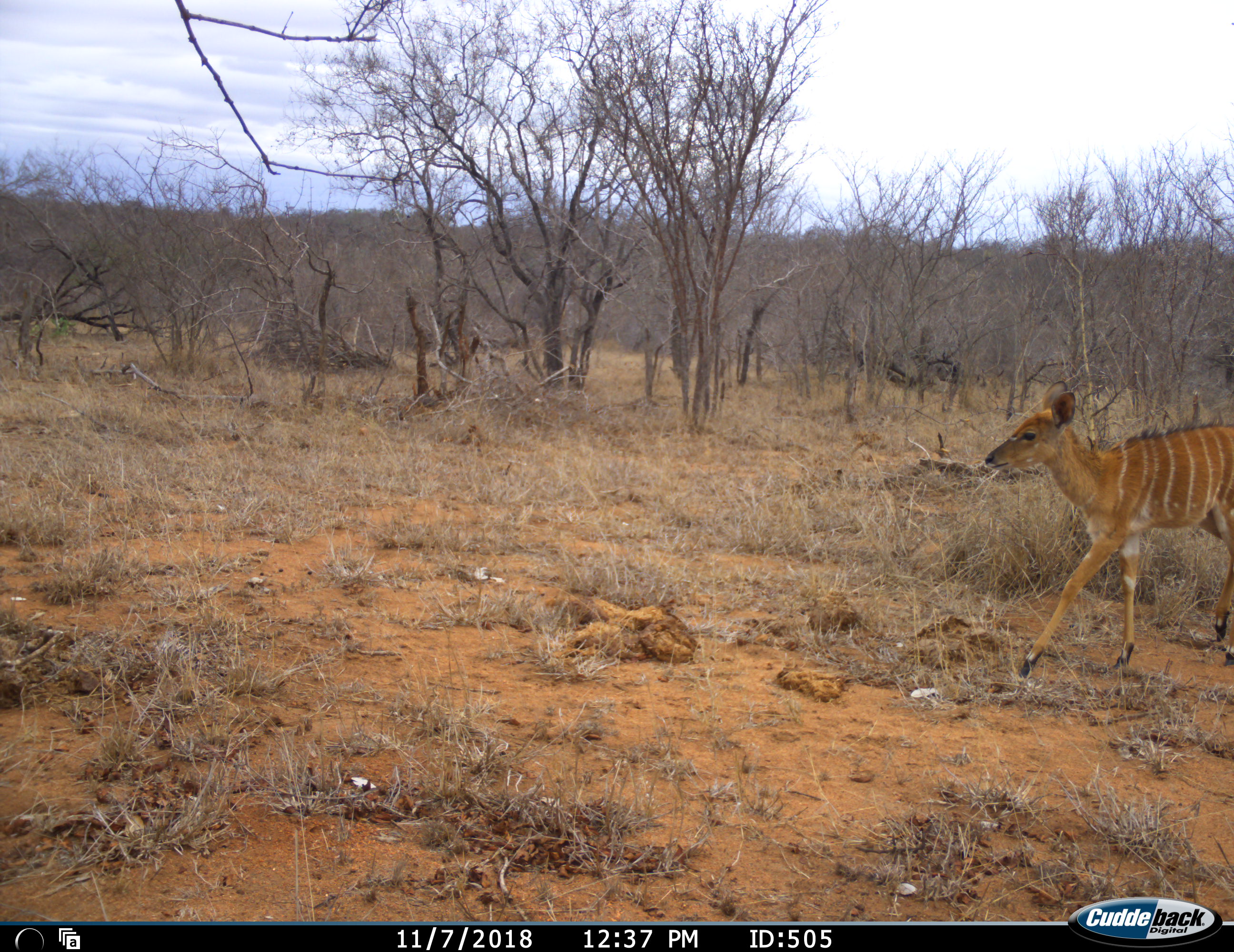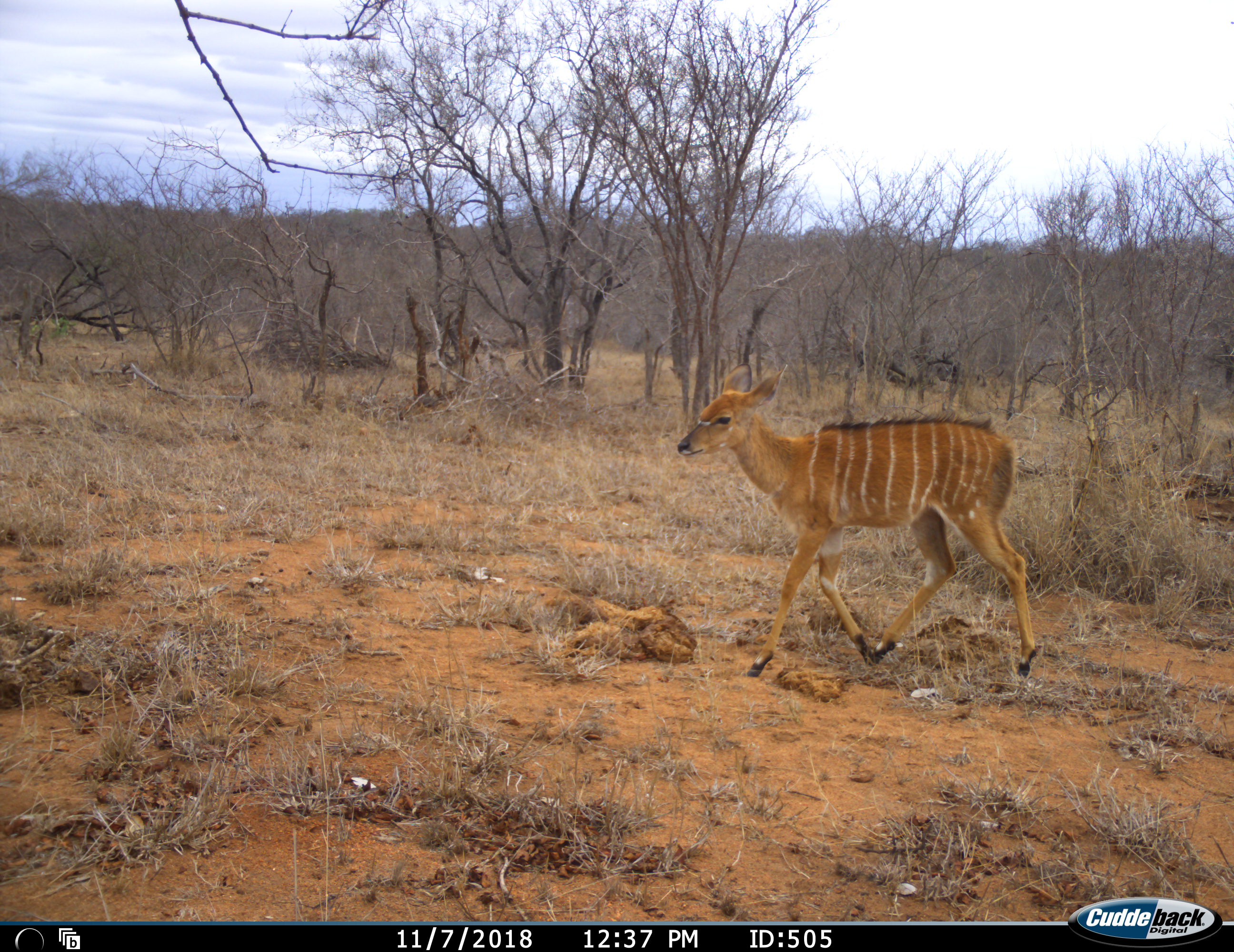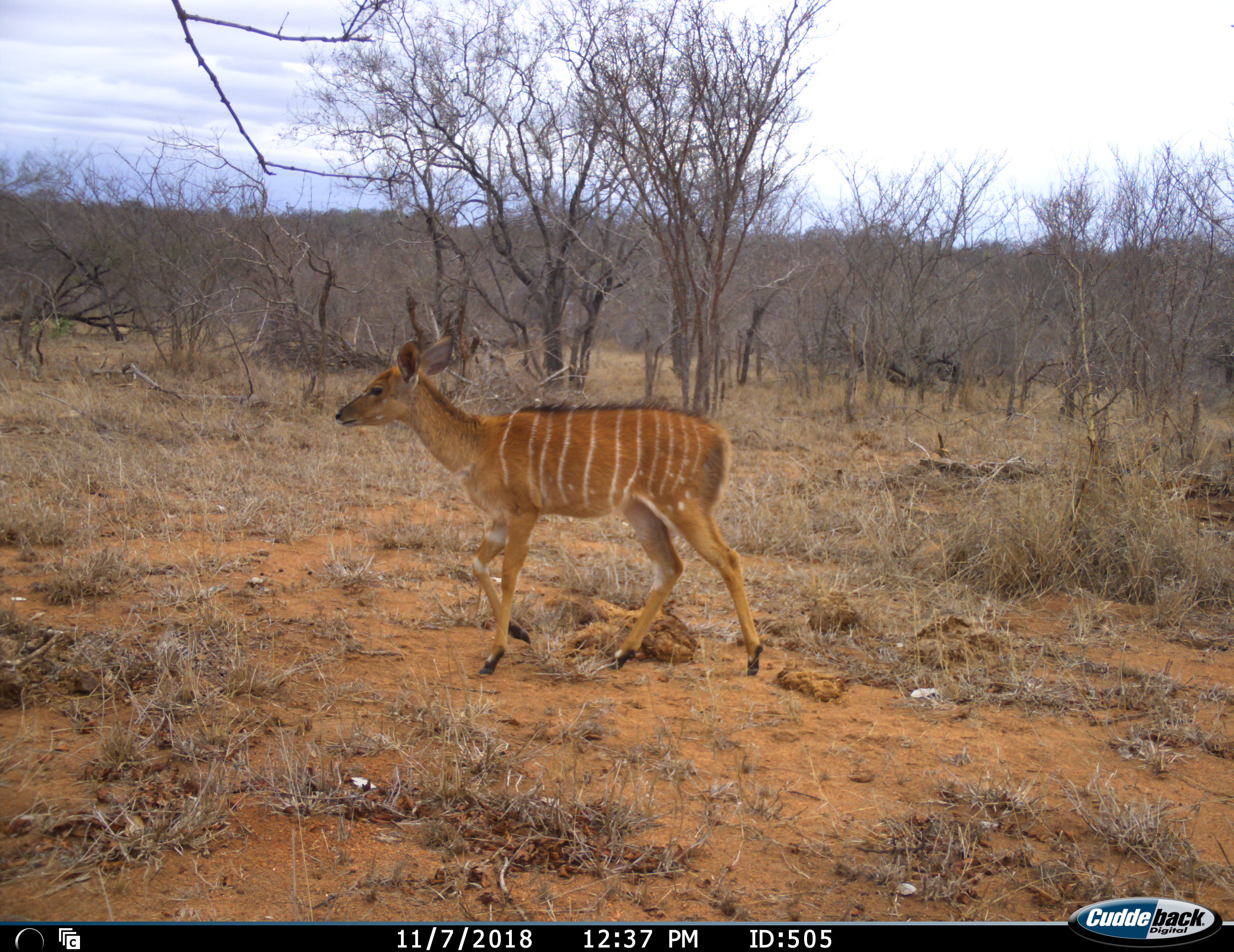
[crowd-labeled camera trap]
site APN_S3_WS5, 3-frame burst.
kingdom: Animalia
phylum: Chordata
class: Mammalia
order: Artiodactyla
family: Bovidae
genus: Tragelaphus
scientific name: Tragelaphus angasii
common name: nyala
Nyala (Tragelaphus angasii), count 1. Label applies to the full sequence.